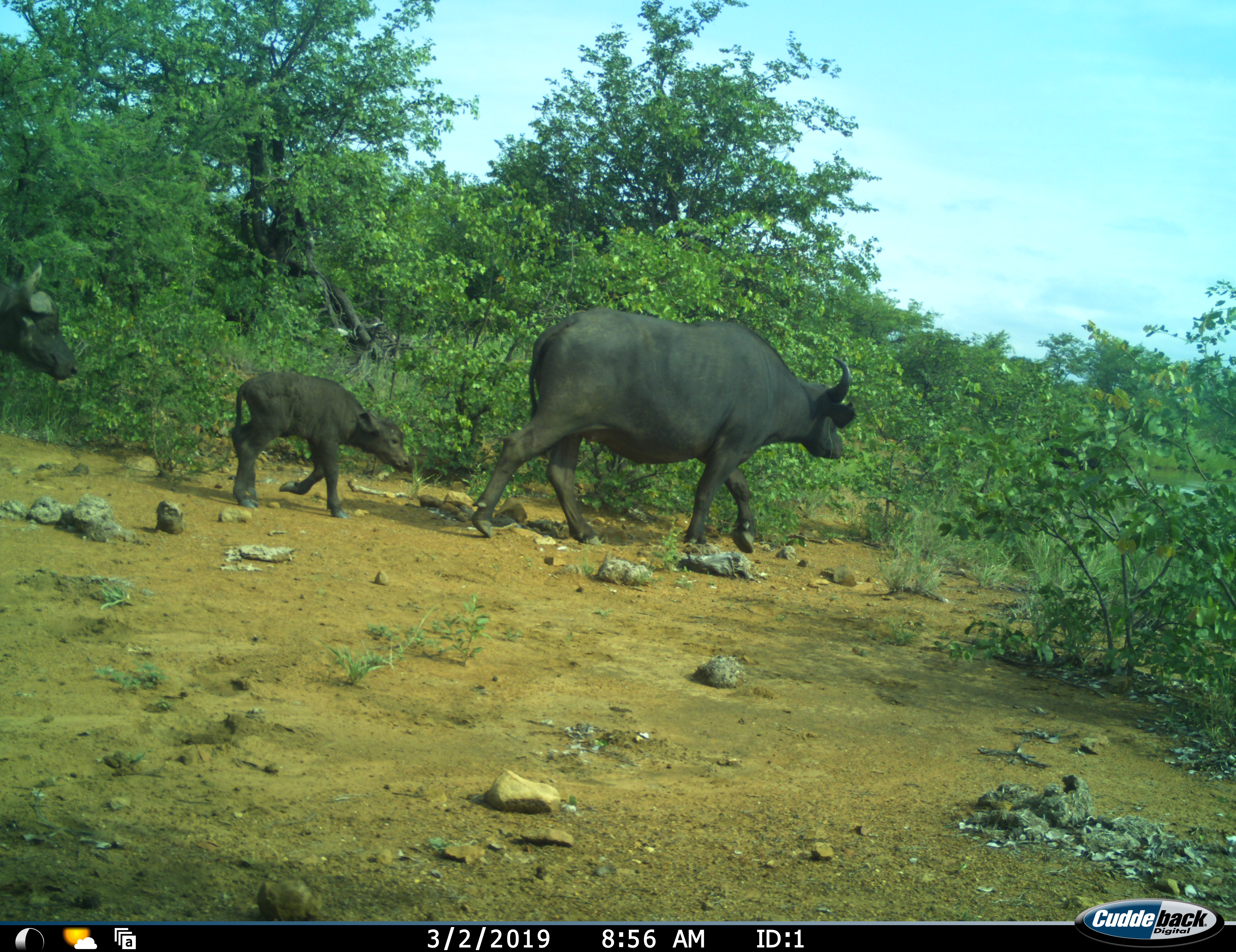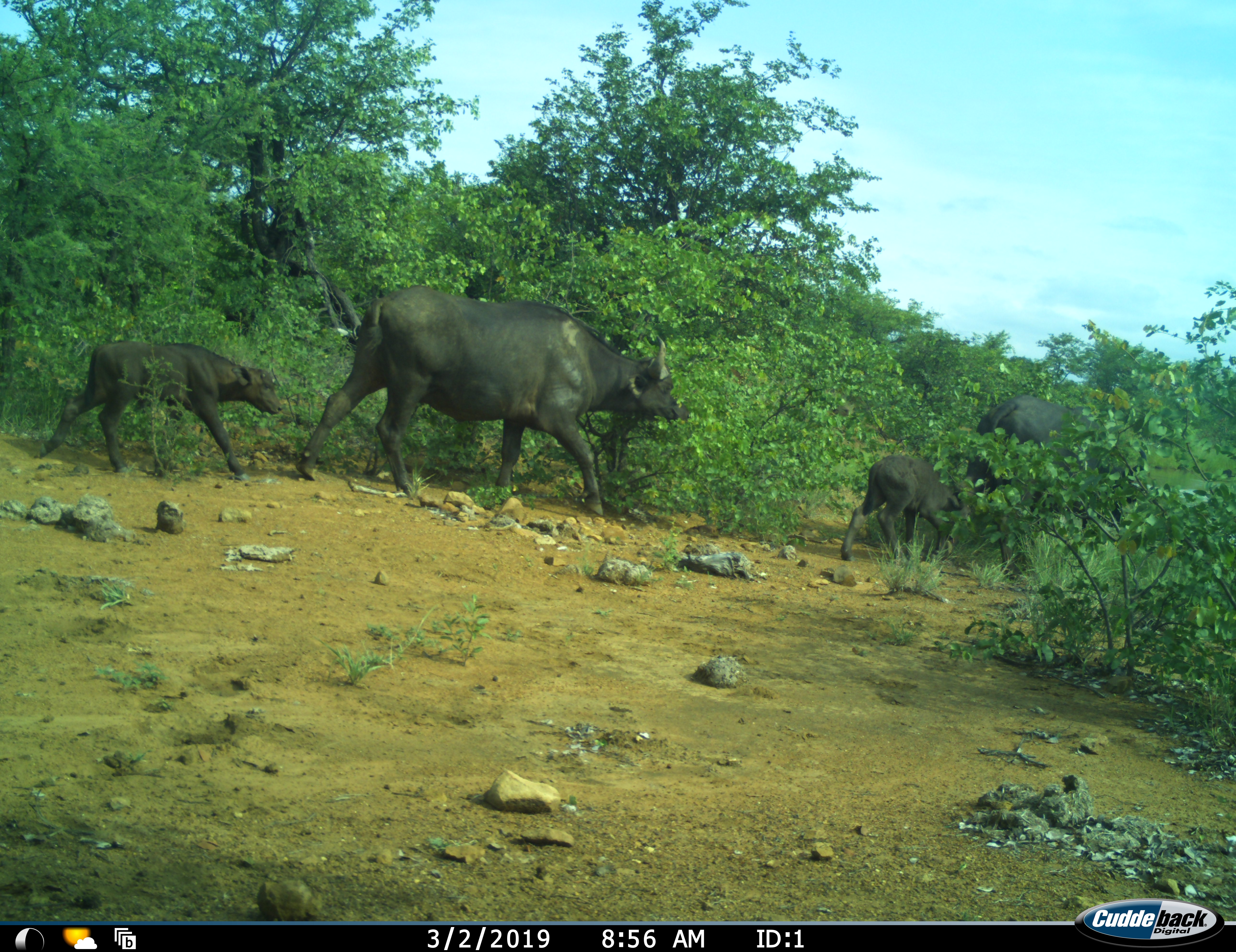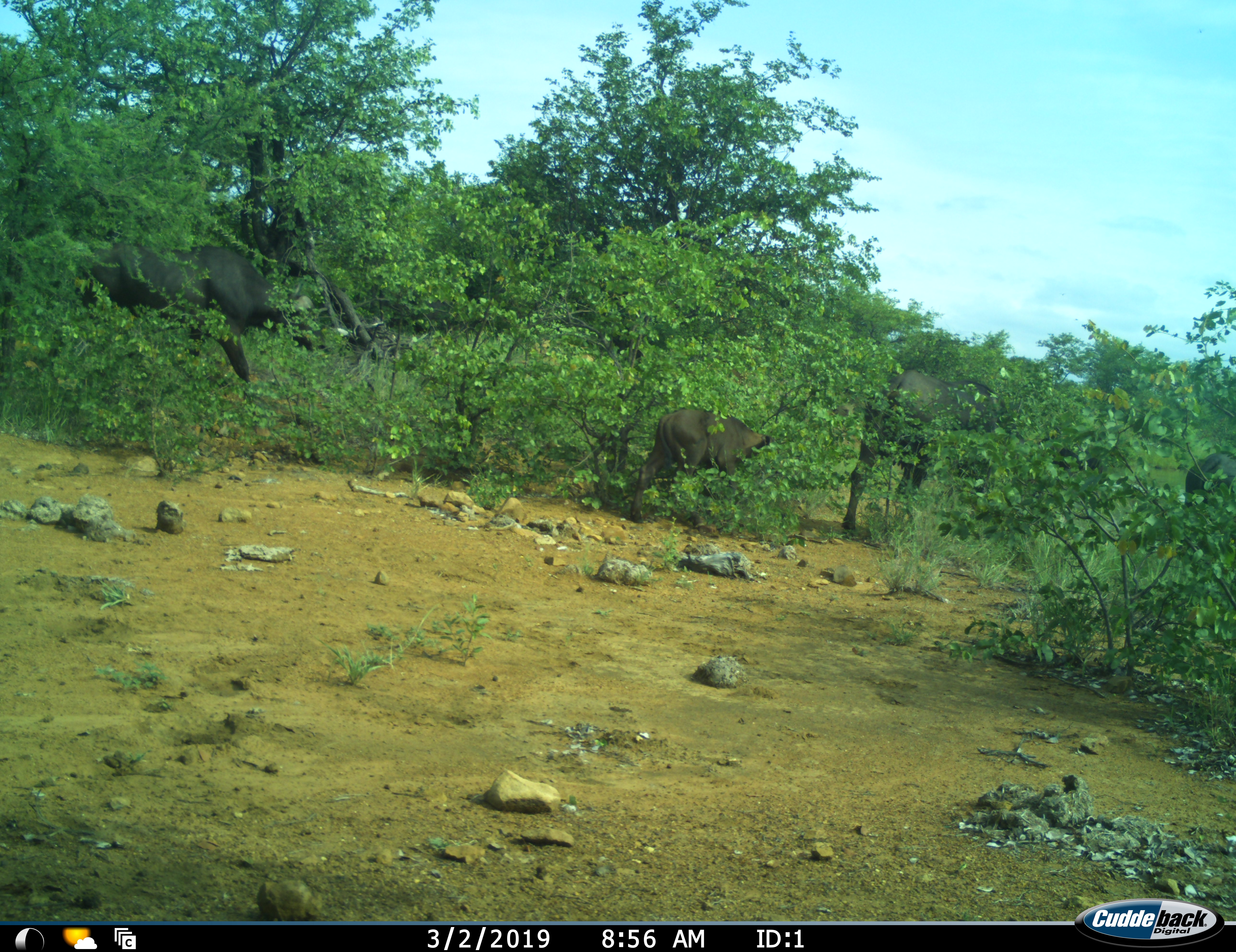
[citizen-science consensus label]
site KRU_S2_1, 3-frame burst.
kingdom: Animalia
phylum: Chordata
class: Mammalia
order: Artiodactyla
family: Bovidae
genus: Syncerus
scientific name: Syncerus caffer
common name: african buffalo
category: buffalo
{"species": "buffalo (african buffalo) (Syncerus caffer)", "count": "4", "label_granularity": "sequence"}